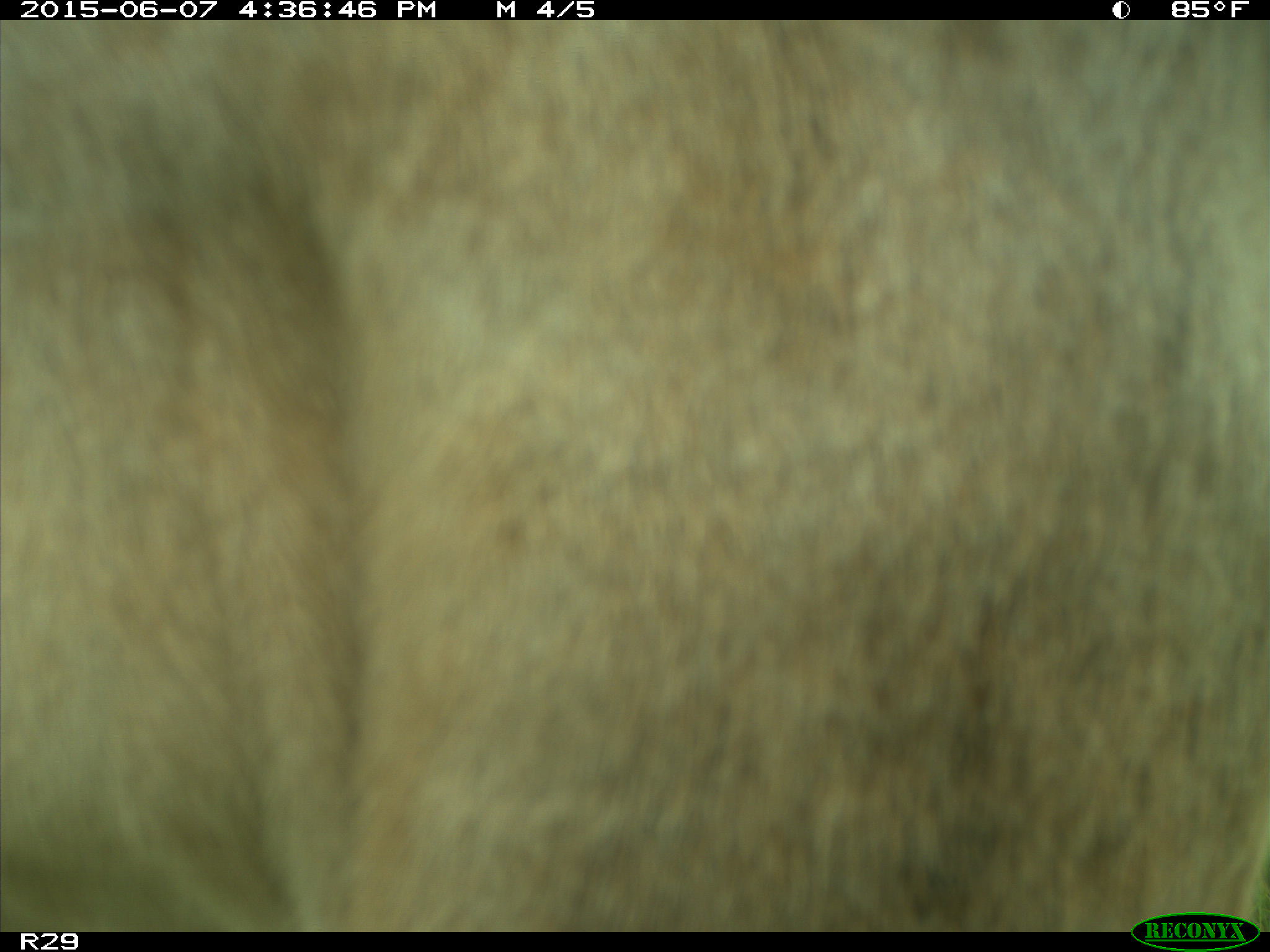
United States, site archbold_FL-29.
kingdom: Animalia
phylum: Chordata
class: Mammalia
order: Artiodactyla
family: Bovidae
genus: Bos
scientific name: Bos taurus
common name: domestic cow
Bos taurus (domestic cow).